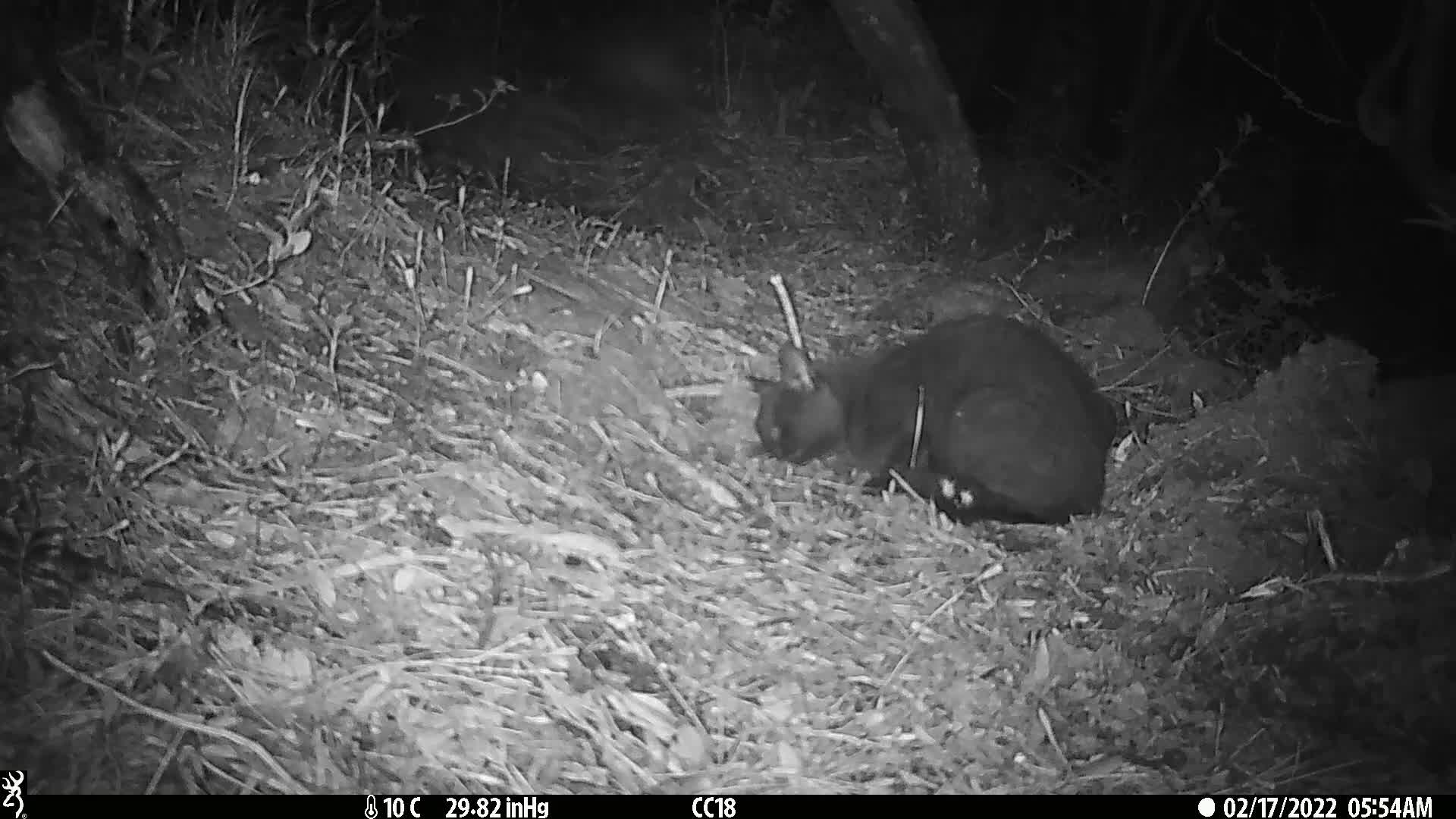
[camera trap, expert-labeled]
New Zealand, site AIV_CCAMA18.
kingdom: Animalia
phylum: Chordata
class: Mammalia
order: Carnivora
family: Felidae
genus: Felis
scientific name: Felis catus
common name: domestic cat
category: cat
Cat (domestic cat) (Felis catus).